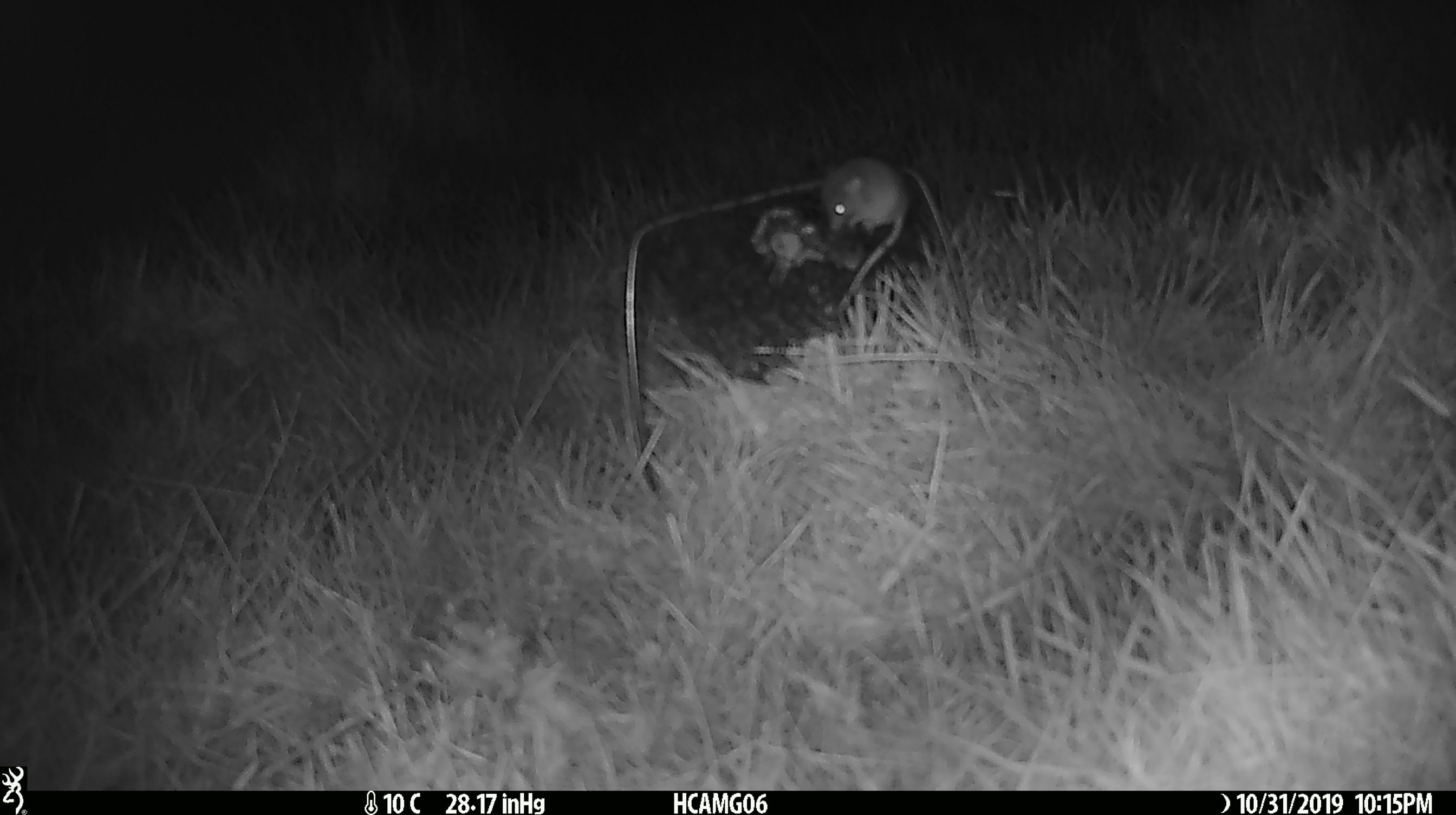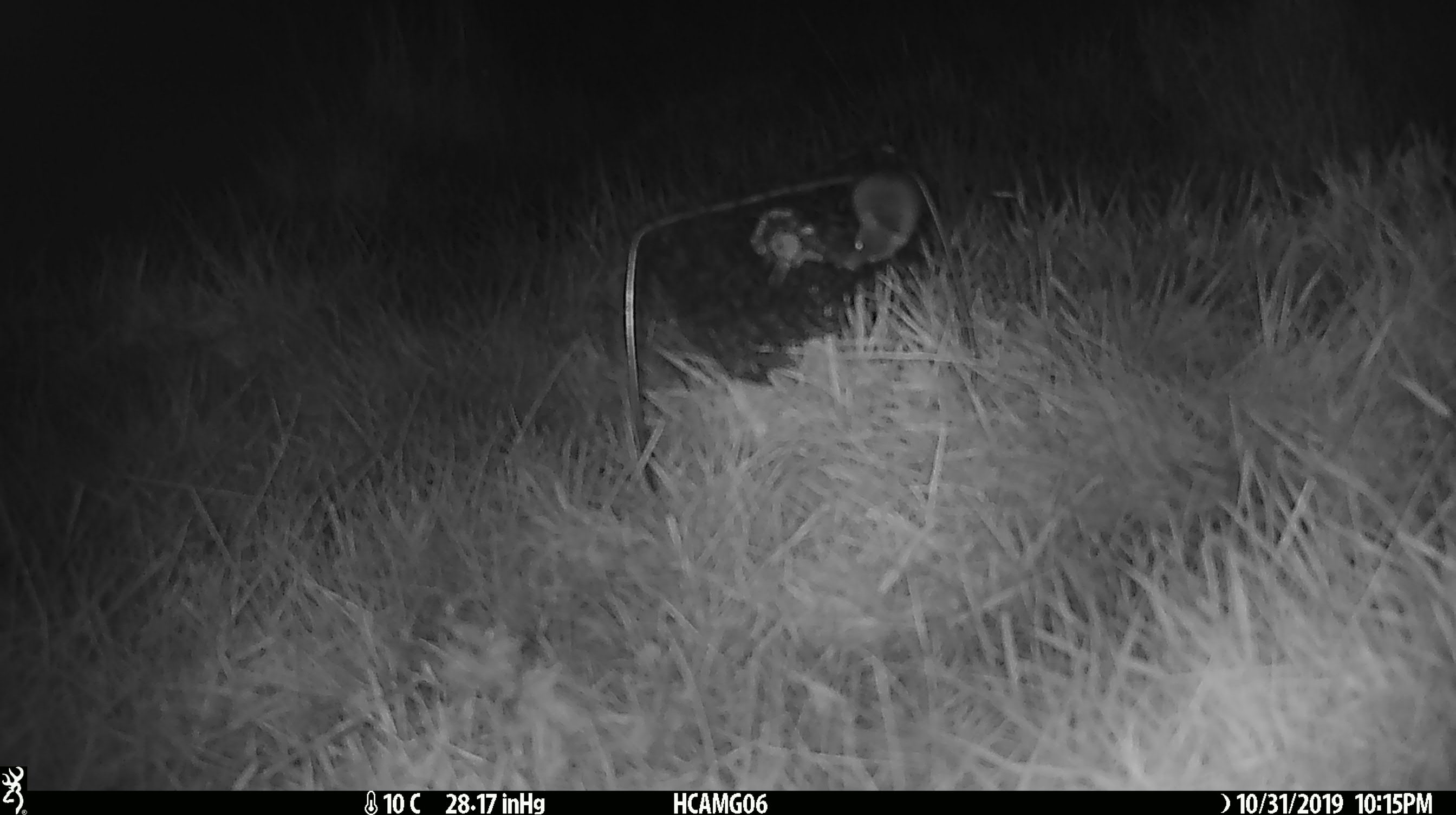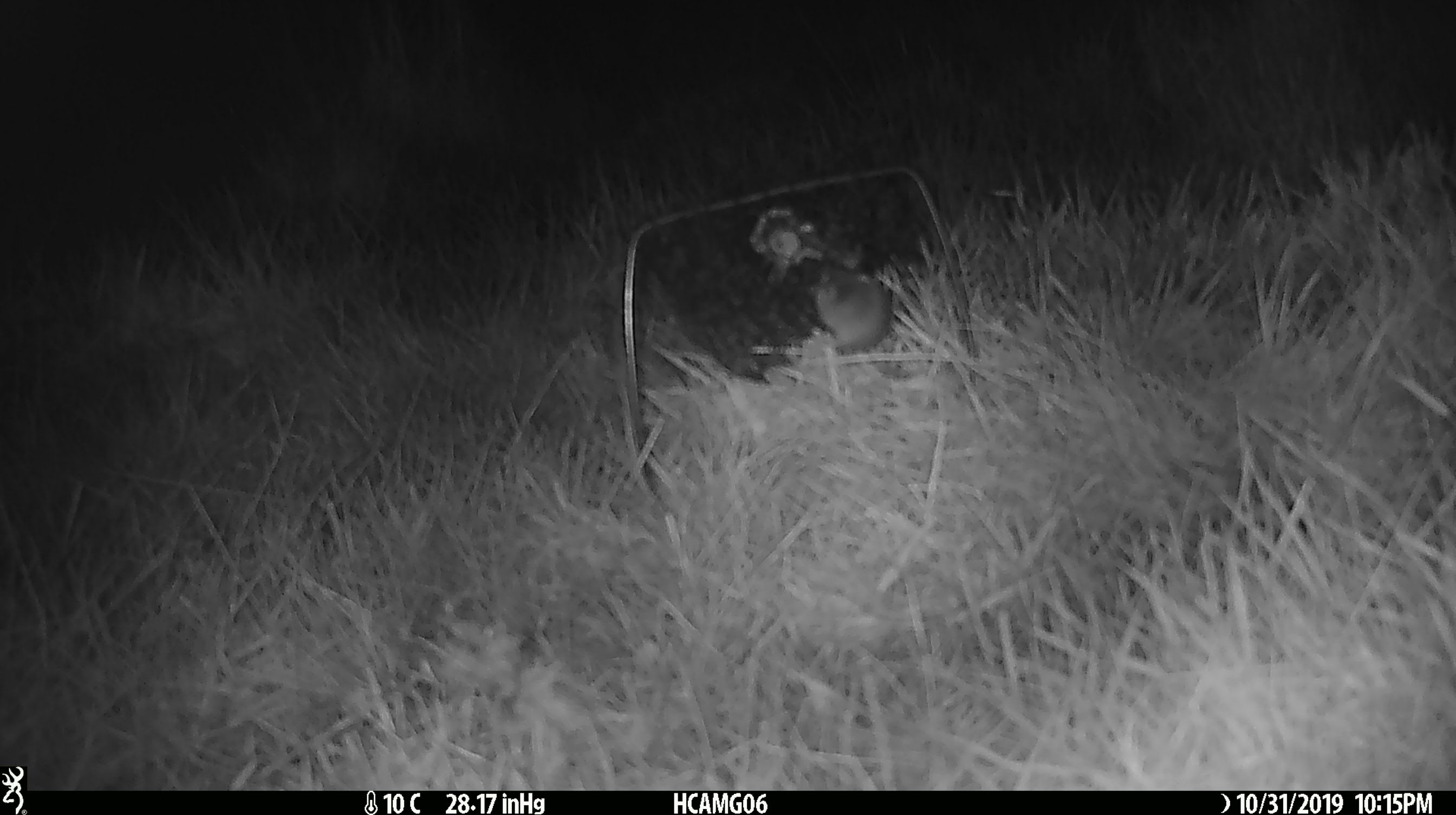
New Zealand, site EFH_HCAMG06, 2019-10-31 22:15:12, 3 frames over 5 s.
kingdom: Animalia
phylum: Chordata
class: Mammalia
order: Rodentia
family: Muridae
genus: Mus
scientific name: Mus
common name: mouse